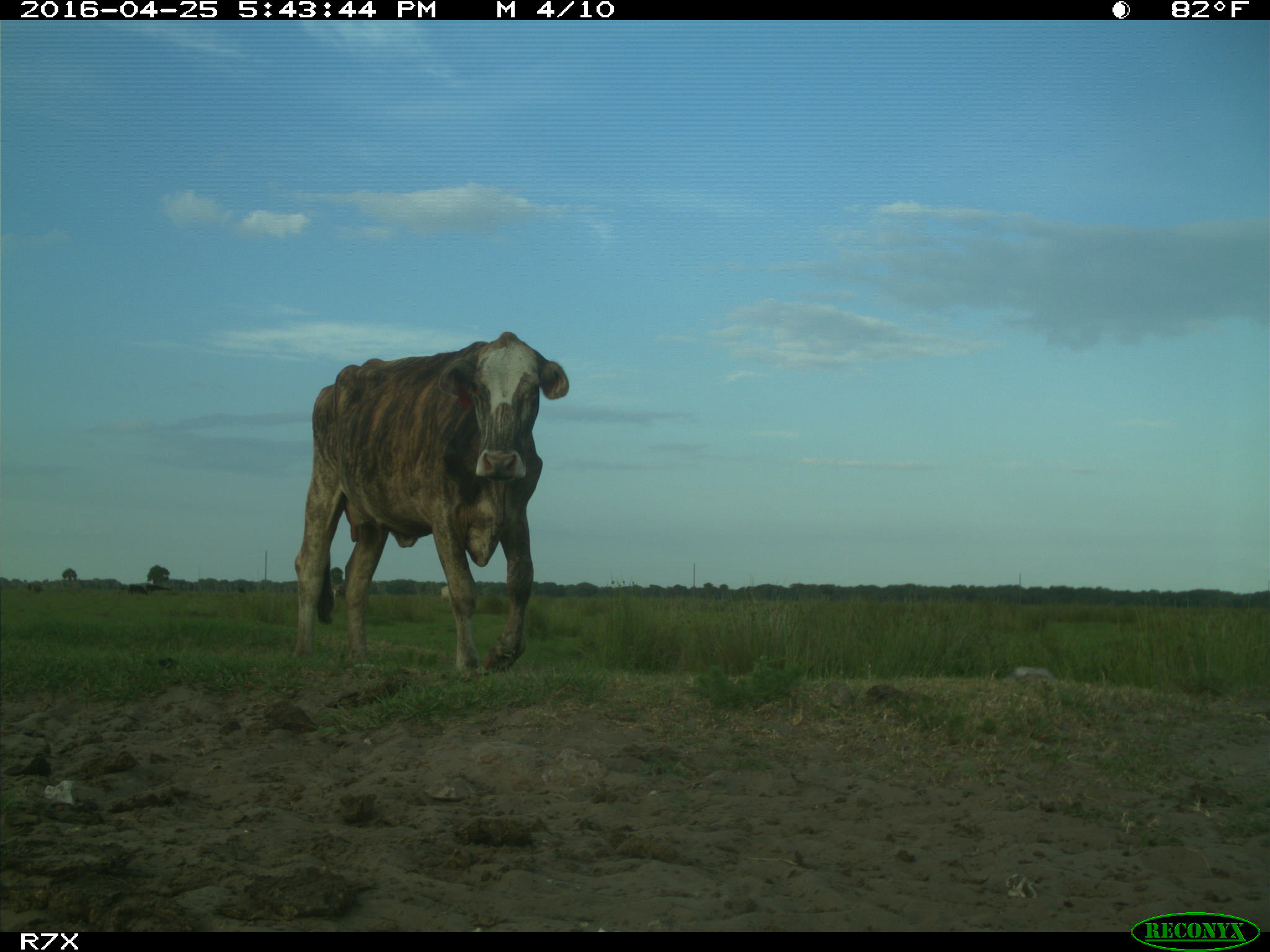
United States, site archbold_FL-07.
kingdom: Animalia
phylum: Chordata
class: Mammalia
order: Artiodactyla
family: Bovidae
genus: Bos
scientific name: Bos taurus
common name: domestic cow